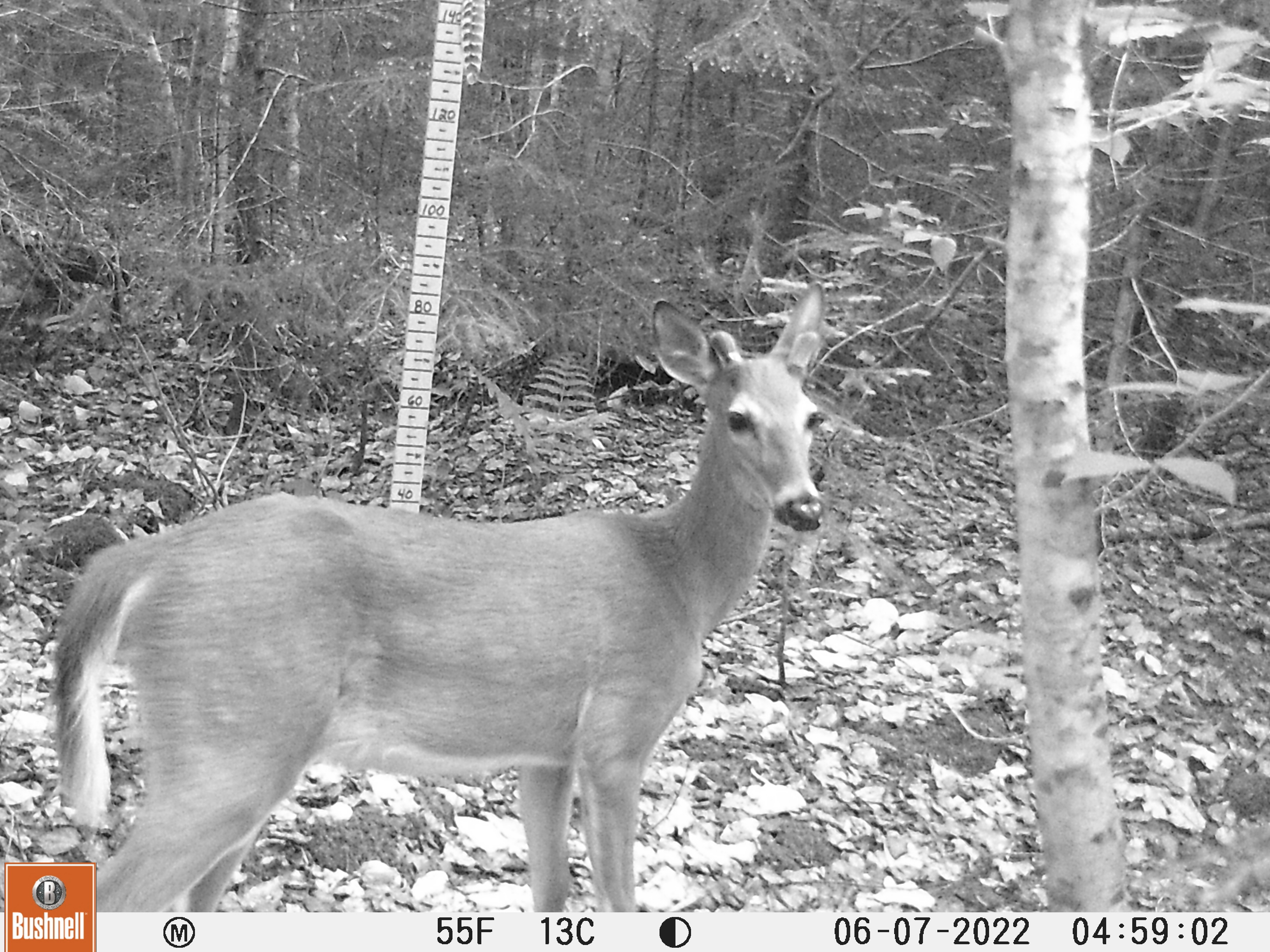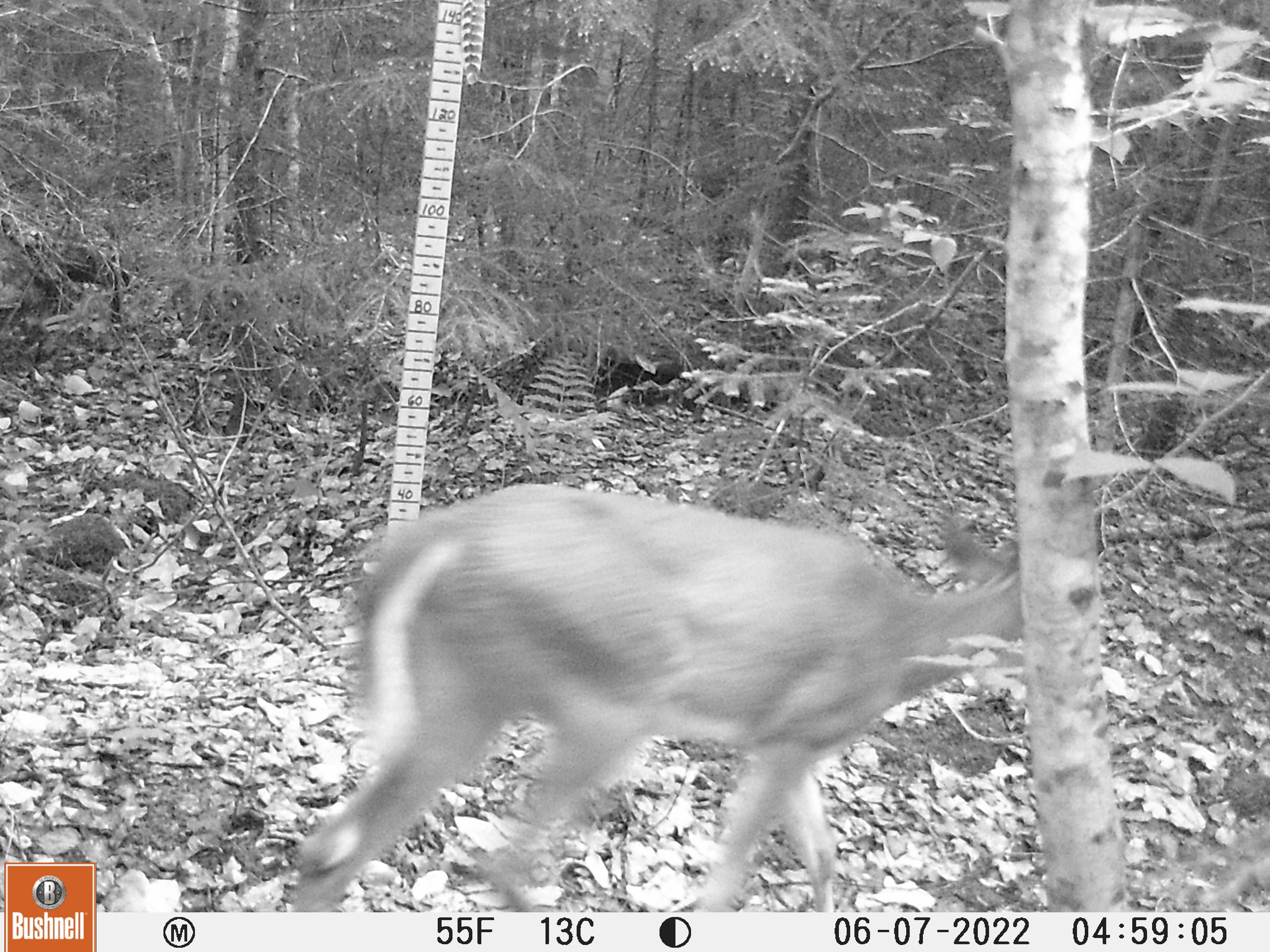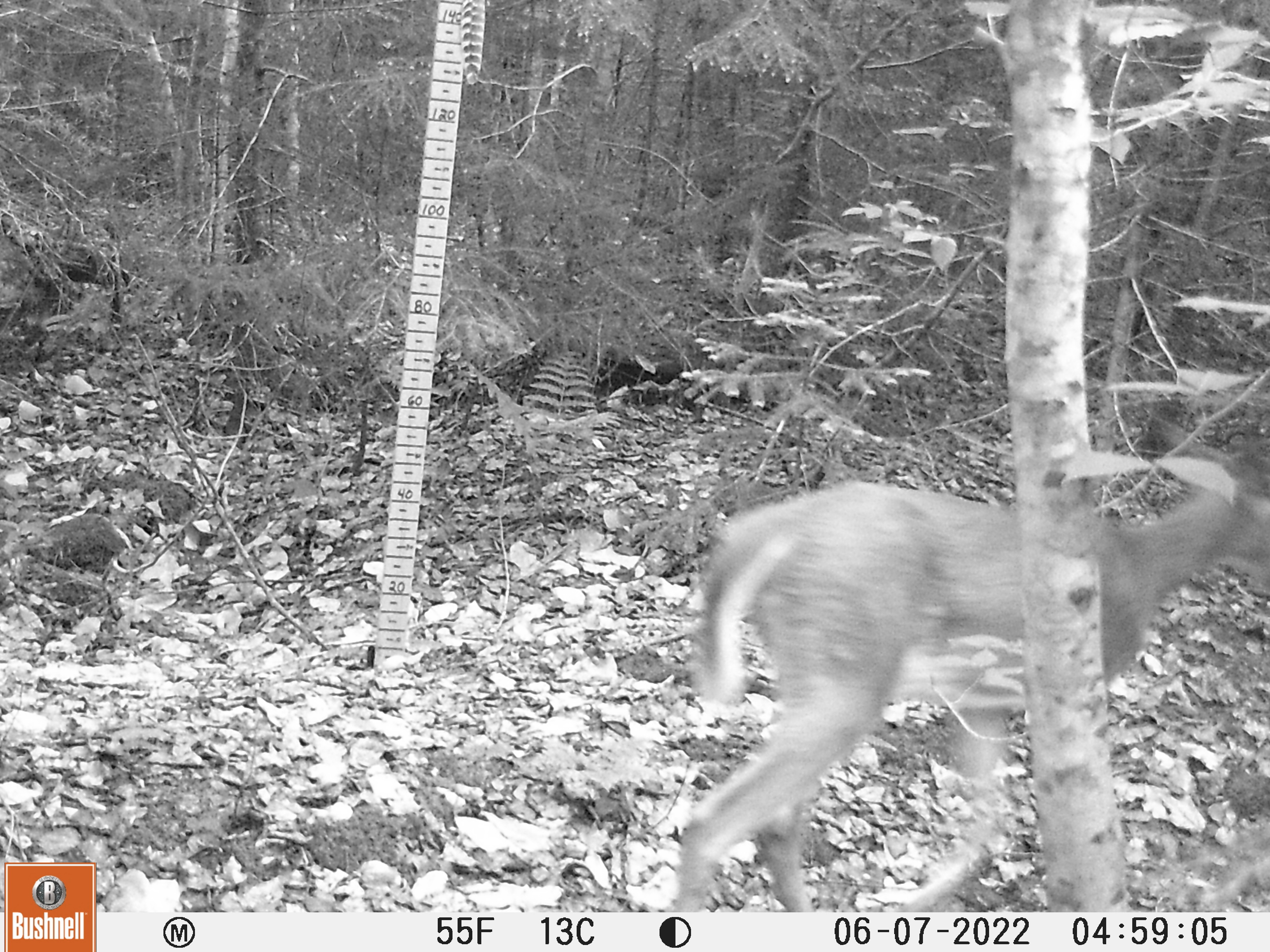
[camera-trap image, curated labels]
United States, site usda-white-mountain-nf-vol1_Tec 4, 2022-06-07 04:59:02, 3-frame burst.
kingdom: Animalia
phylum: Chordata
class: Mammalia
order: Artiodactyla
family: Cervidae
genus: Odocoileus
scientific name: Odocoileus virginianus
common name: white-tailed deer